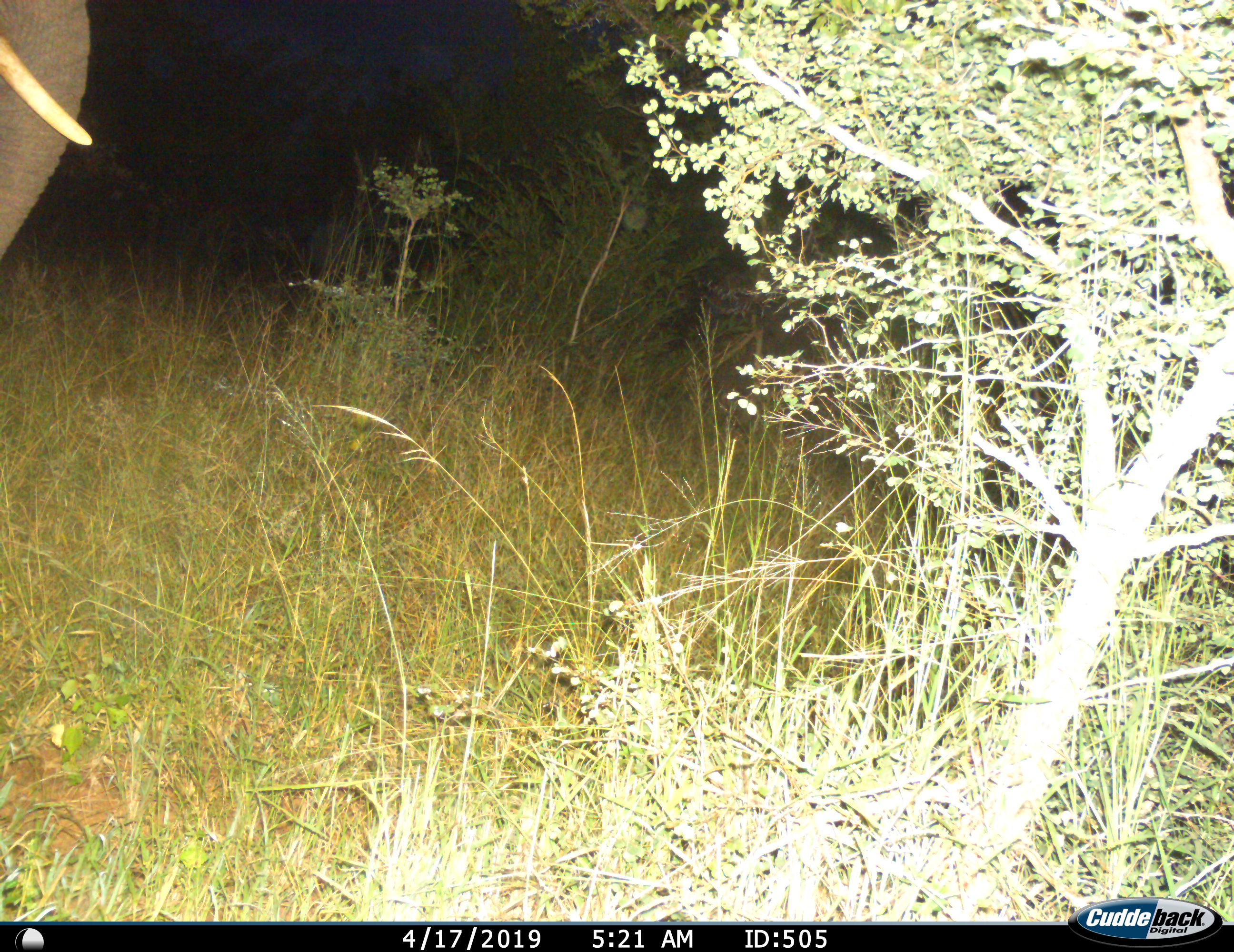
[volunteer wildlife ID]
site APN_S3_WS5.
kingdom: Animalia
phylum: Chordata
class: Mammalia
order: Proboscidea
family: Elephantidae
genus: Loxodonta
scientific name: Loxodonta africana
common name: african bush elephant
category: elephant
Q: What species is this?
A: Elephant (african bush elephant) (Loxodonta africana).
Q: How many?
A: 1.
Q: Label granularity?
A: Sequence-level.